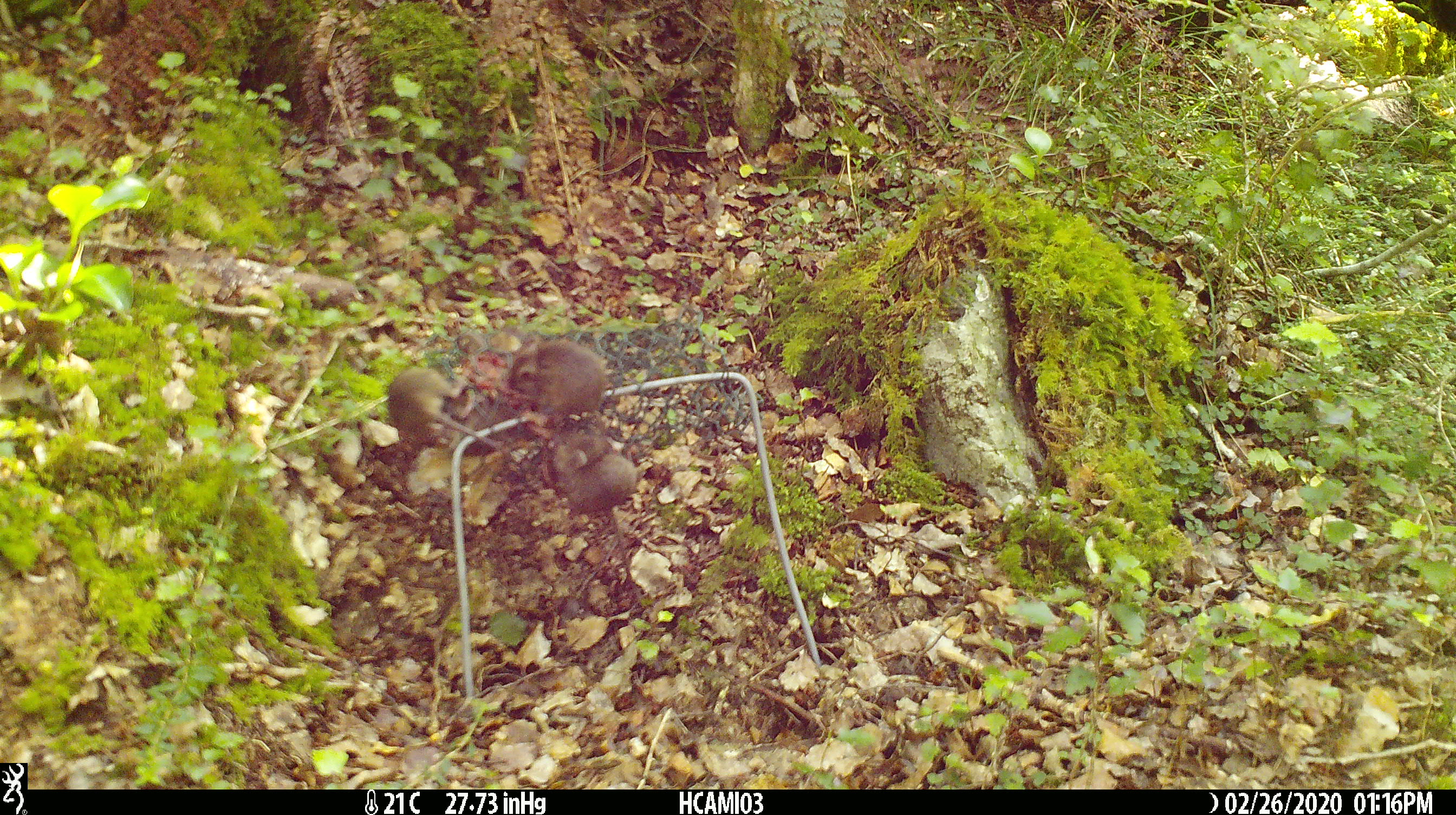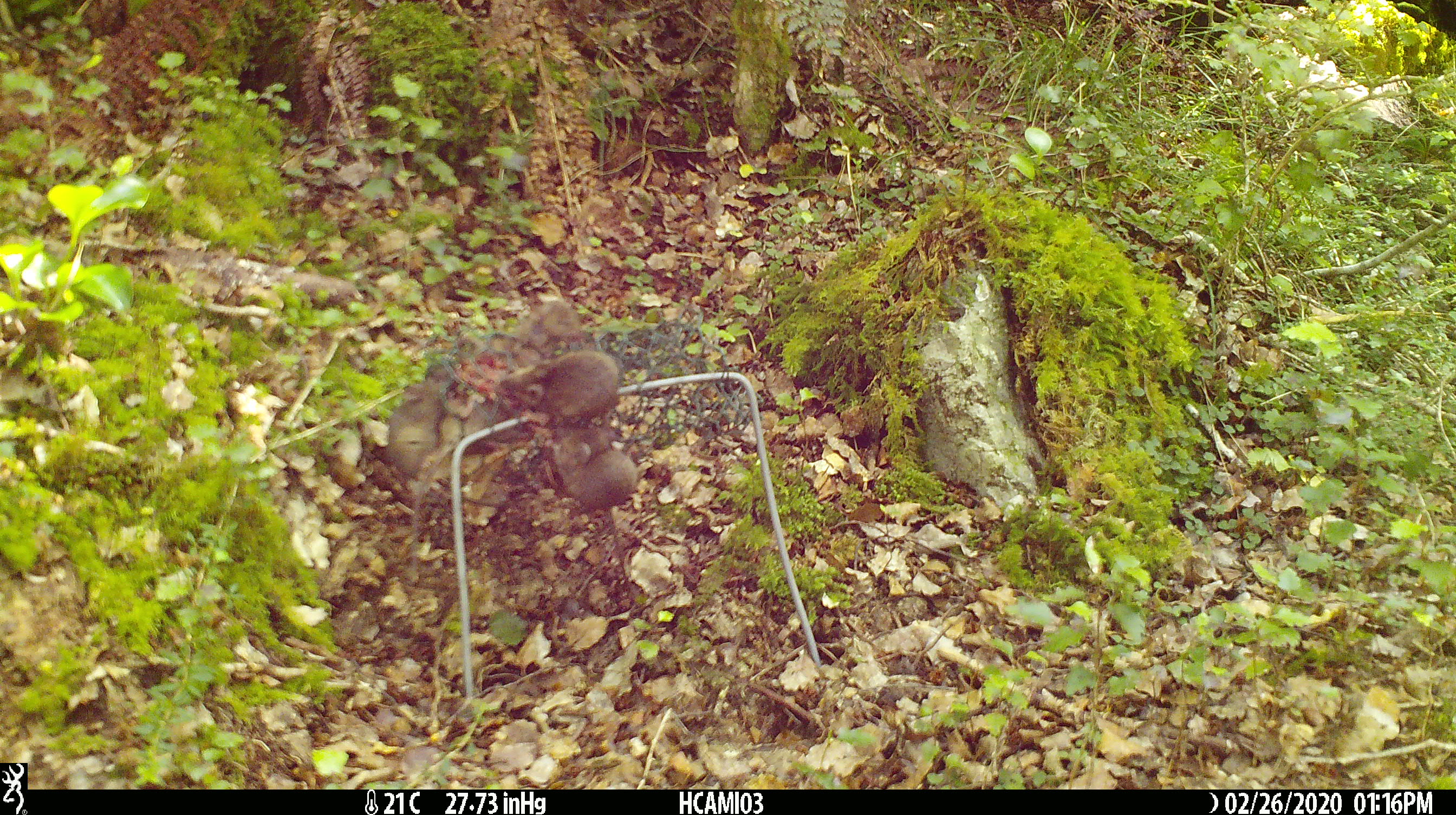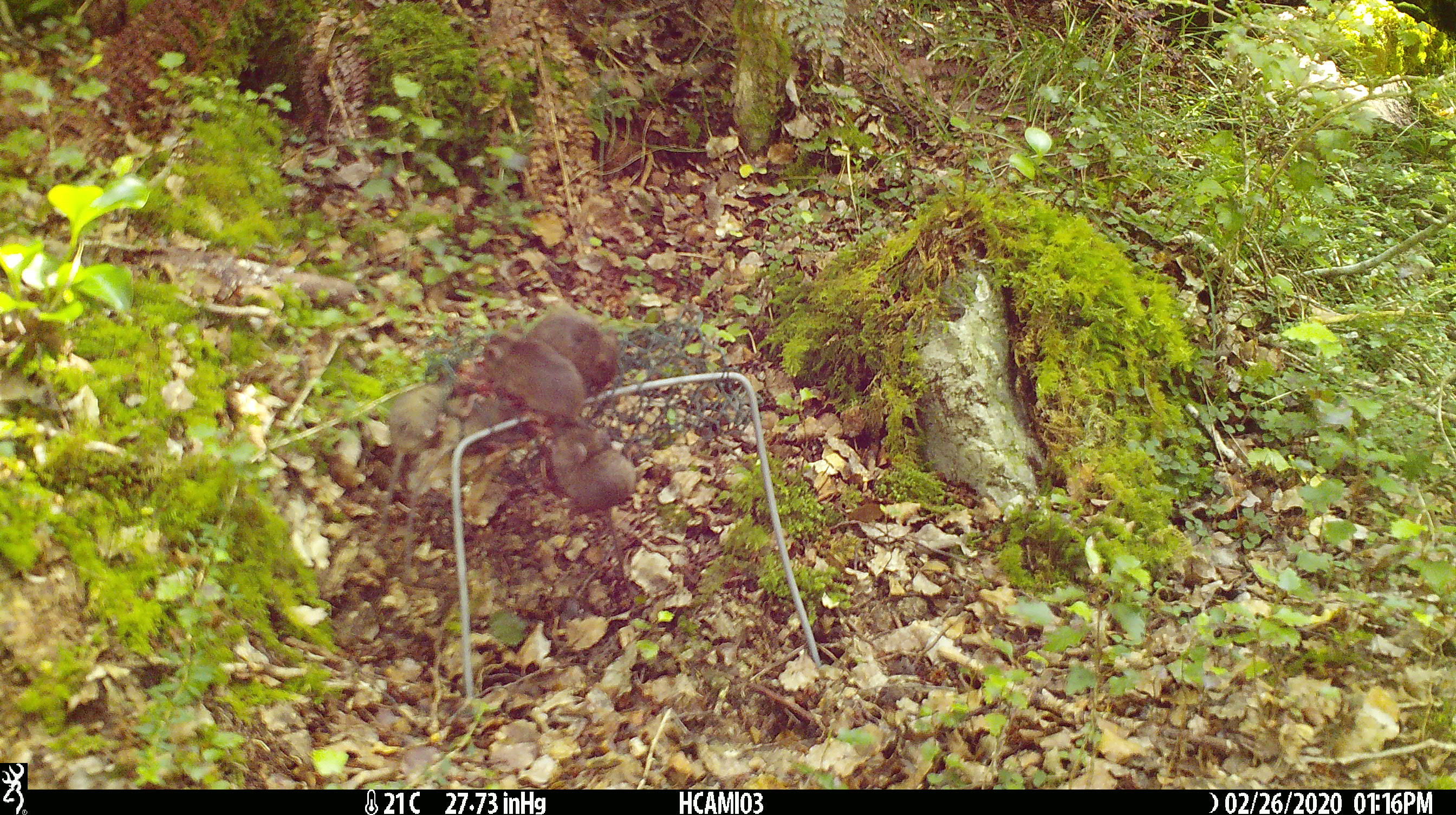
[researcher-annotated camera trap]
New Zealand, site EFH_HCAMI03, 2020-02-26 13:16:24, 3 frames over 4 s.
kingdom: Animalia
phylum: Chordata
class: Mammalia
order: Rodentia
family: Muridae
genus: Mus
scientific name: Mus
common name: mouse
Mouse (Mus).